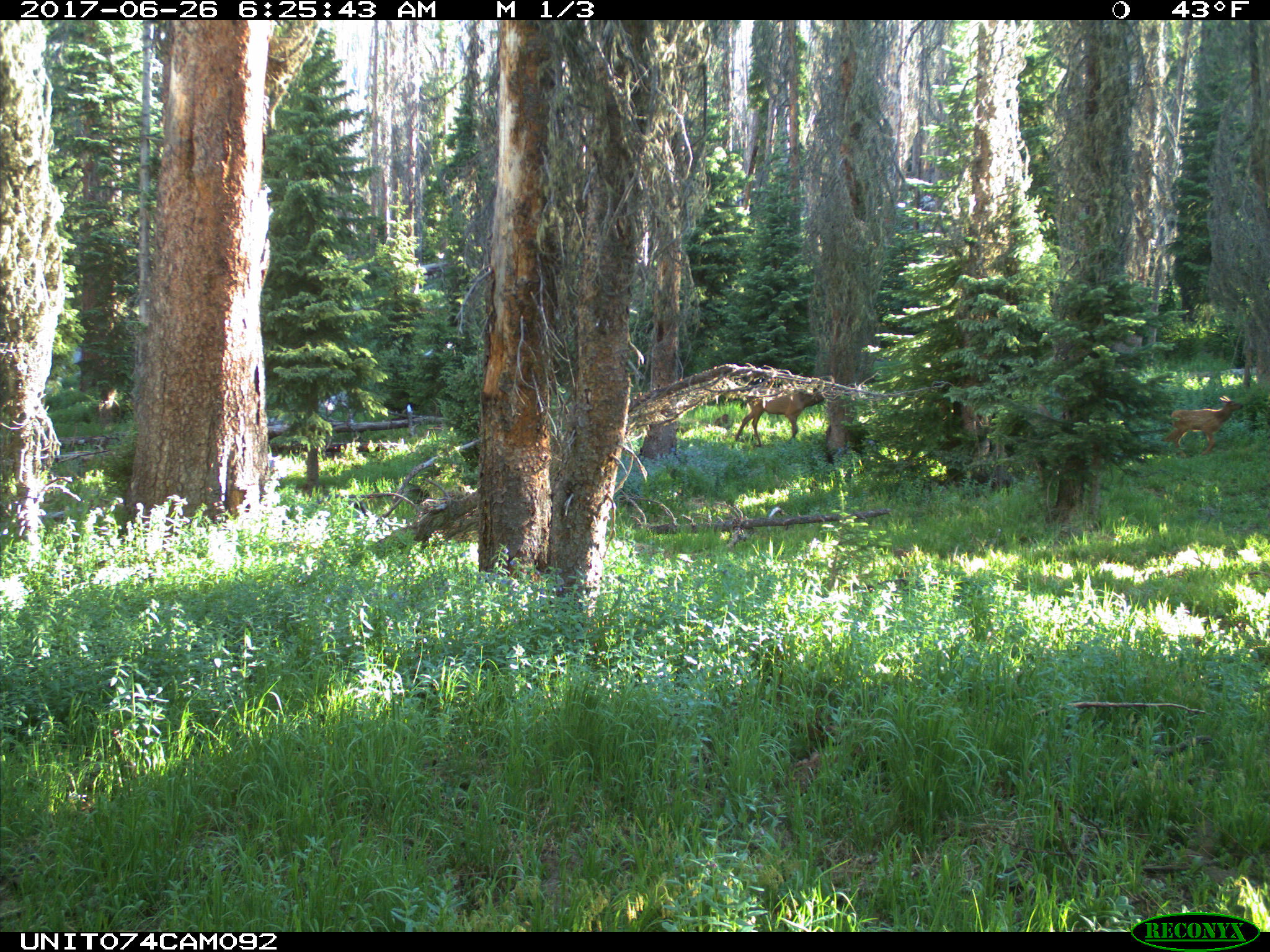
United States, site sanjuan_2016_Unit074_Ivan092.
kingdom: Animalia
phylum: Chordata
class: Mammalia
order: Artiodactyla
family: Cervidae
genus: Cervus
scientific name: Cervus elaphus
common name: red deer